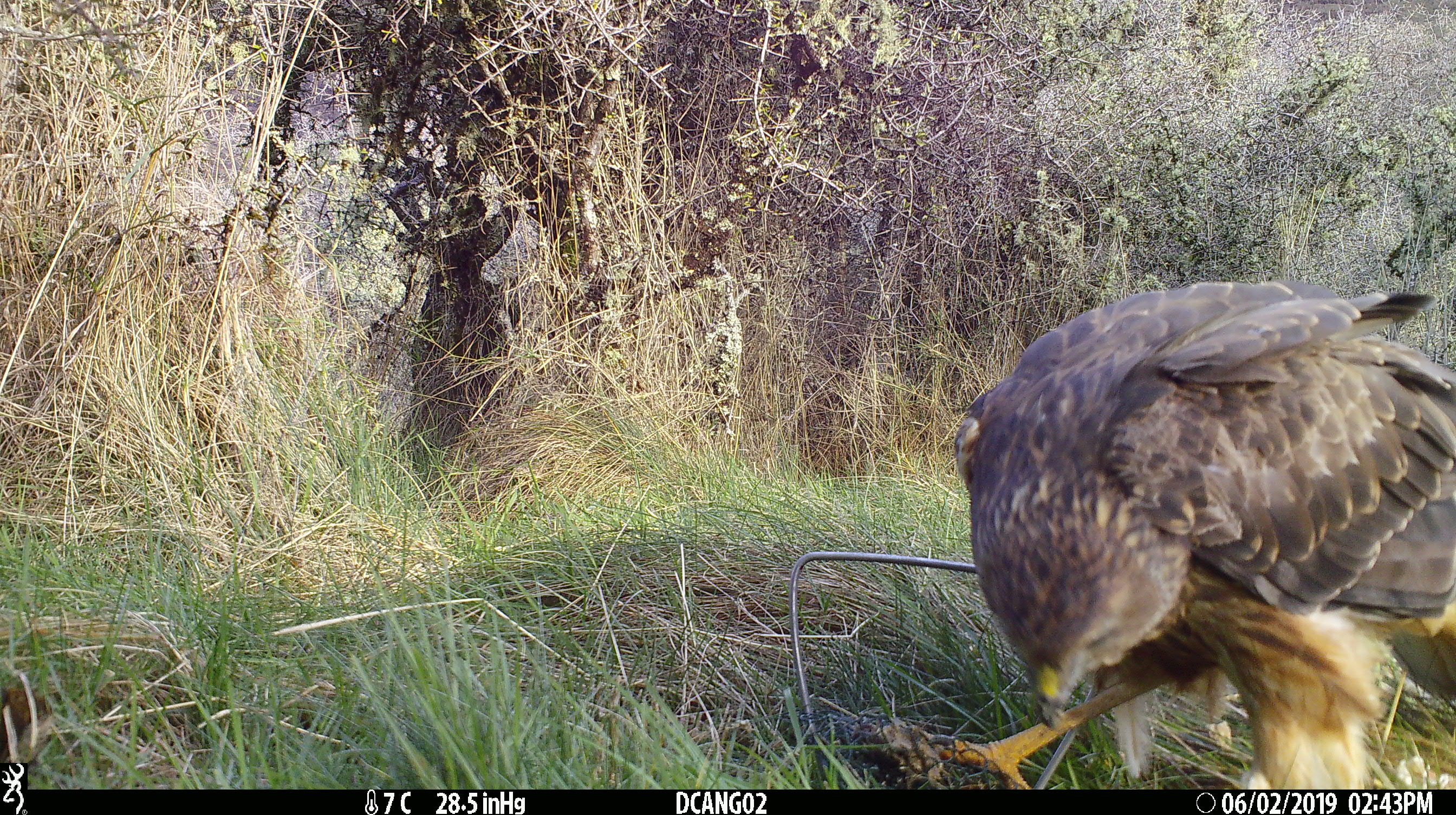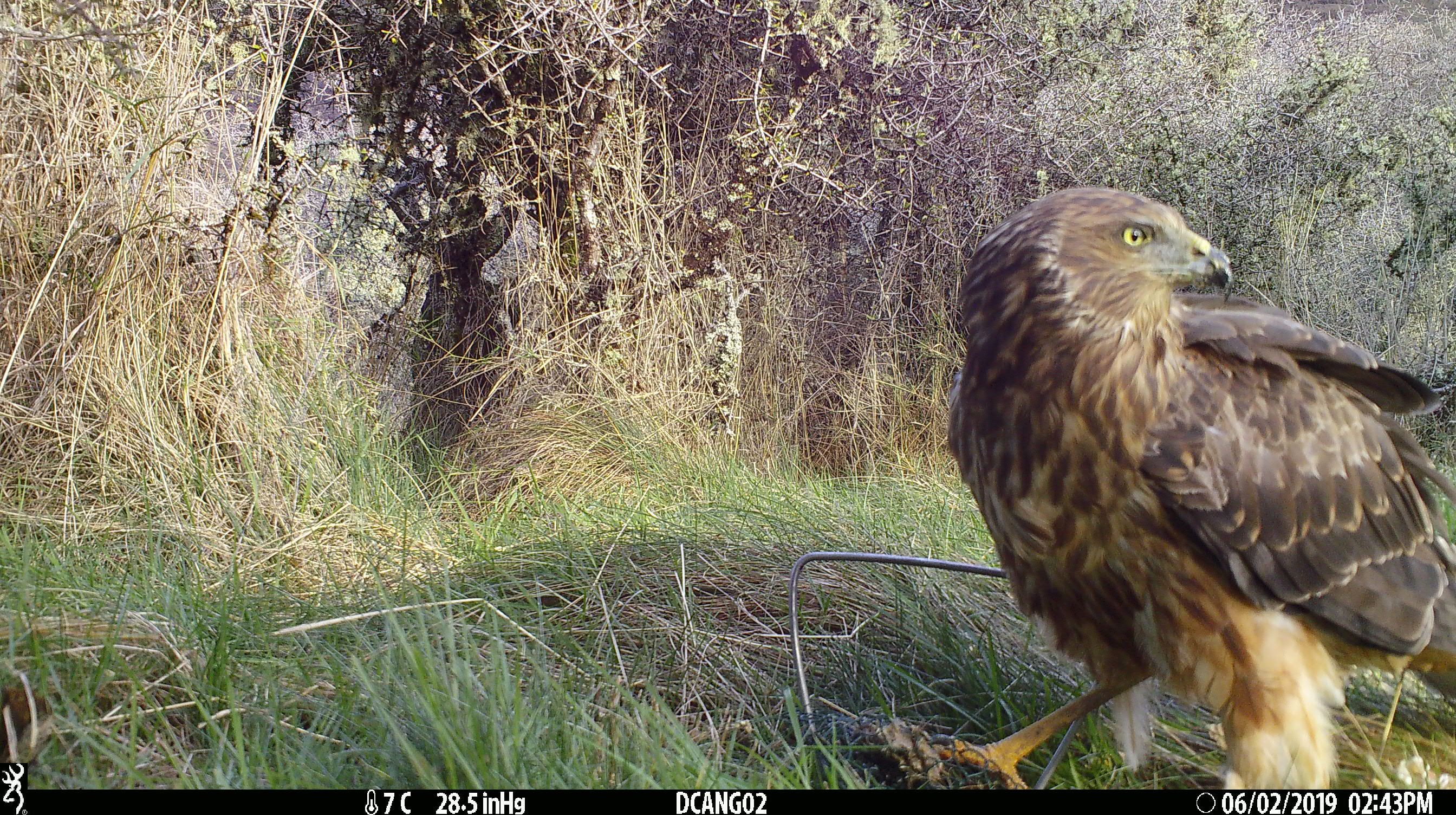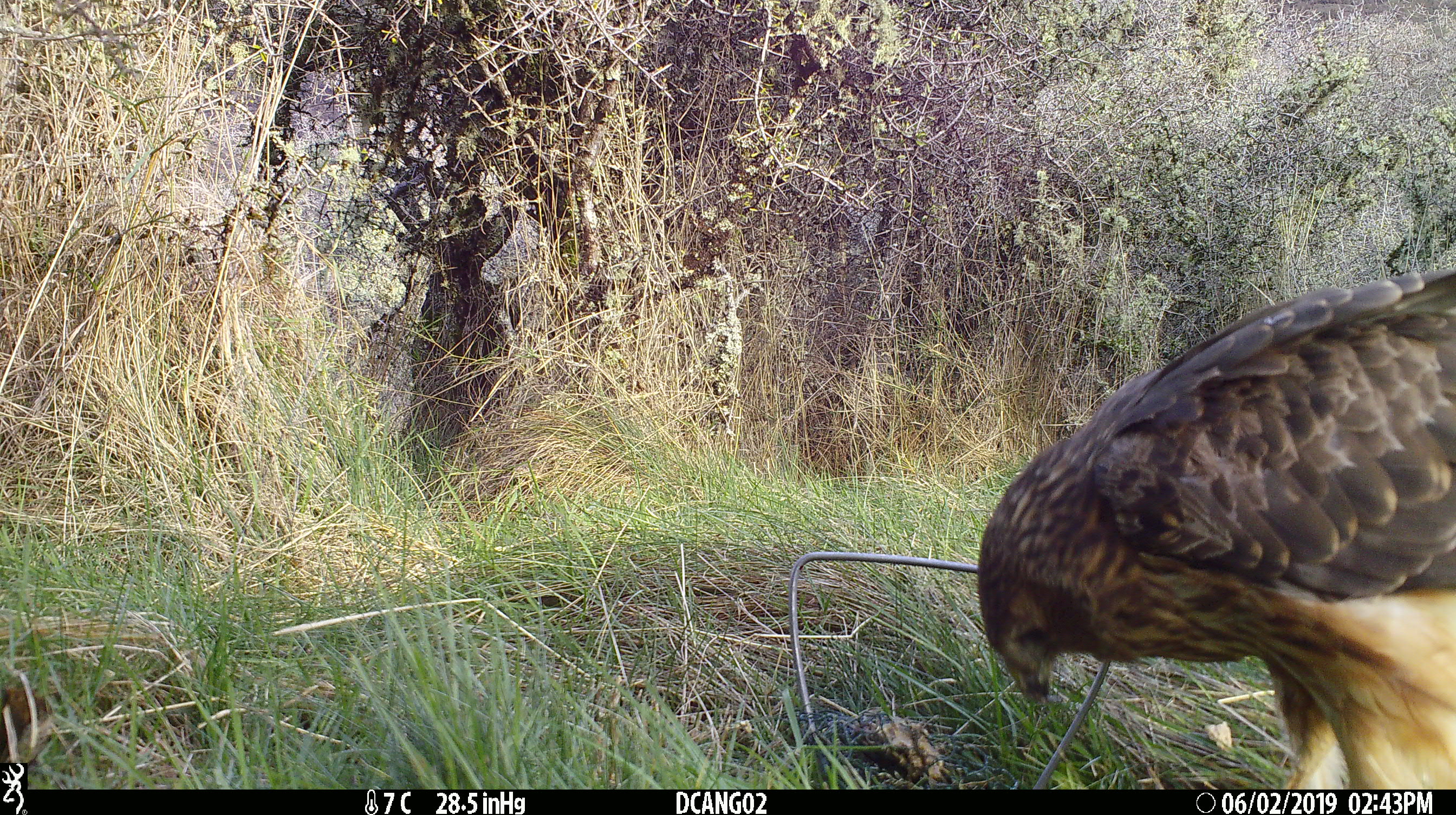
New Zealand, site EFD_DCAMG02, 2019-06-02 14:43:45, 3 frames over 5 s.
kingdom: Animalia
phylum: Chordata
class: Aves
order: Accipitriformes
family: Accipitridae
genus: Circus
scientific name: Circus approximans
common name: swamp harrier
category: harrier